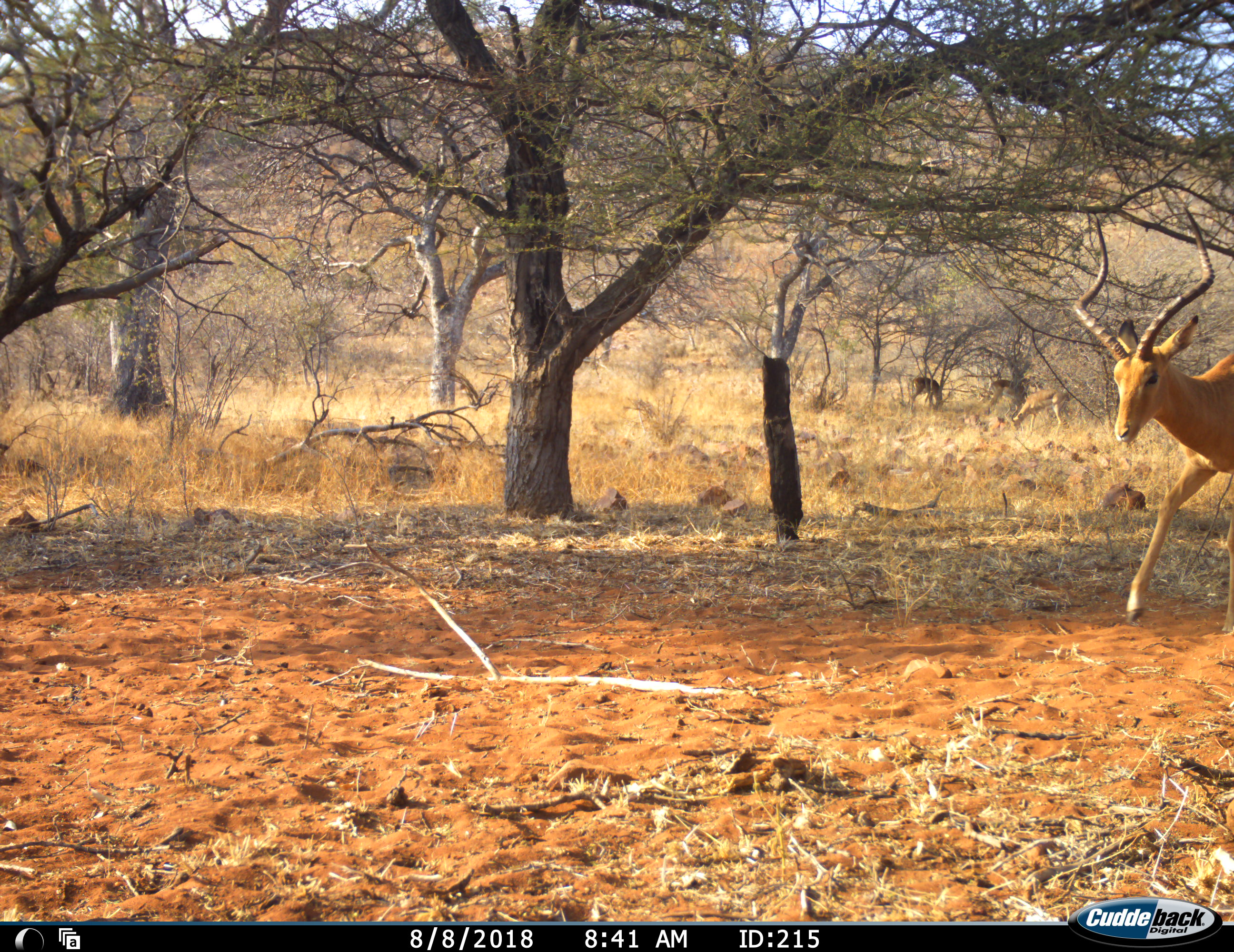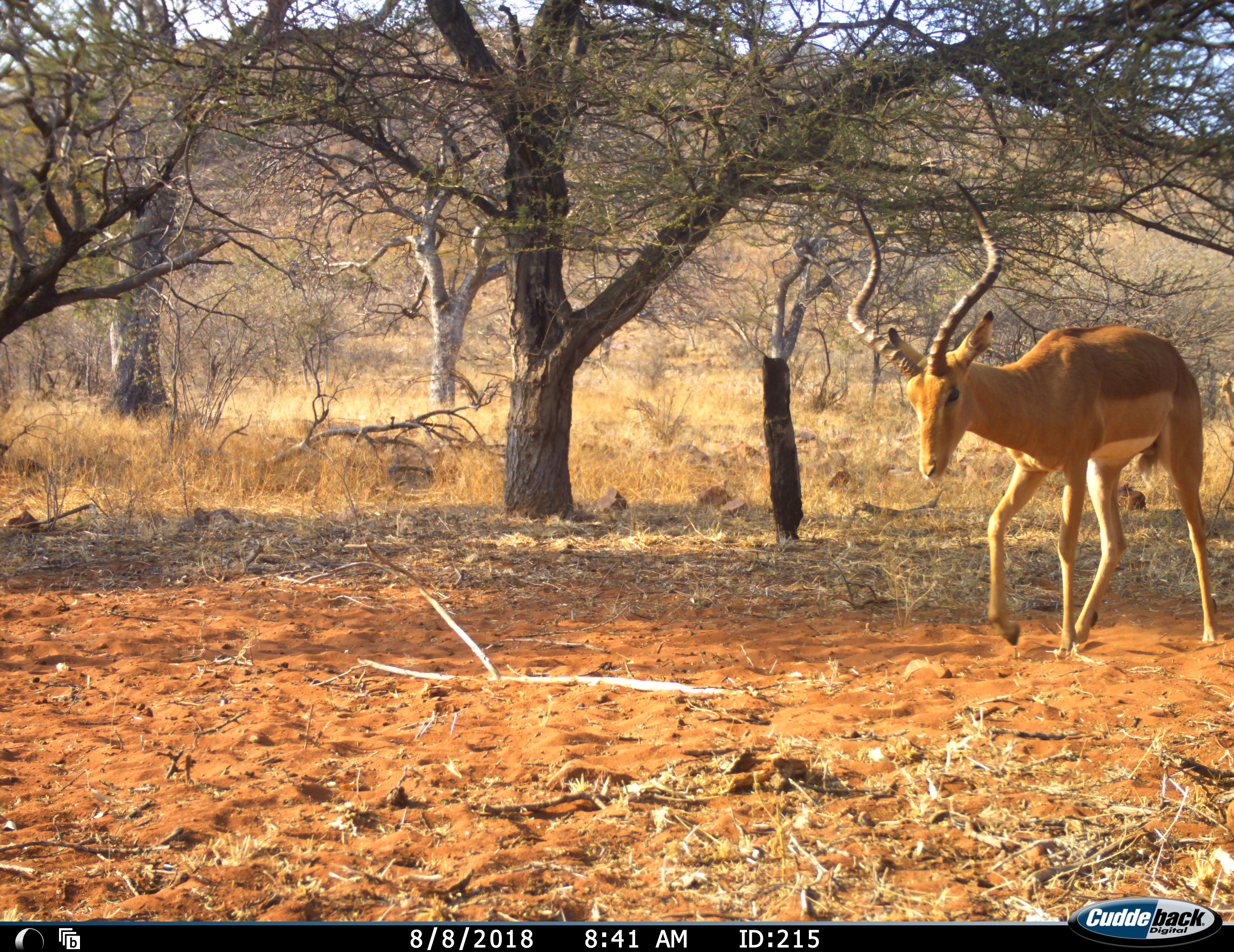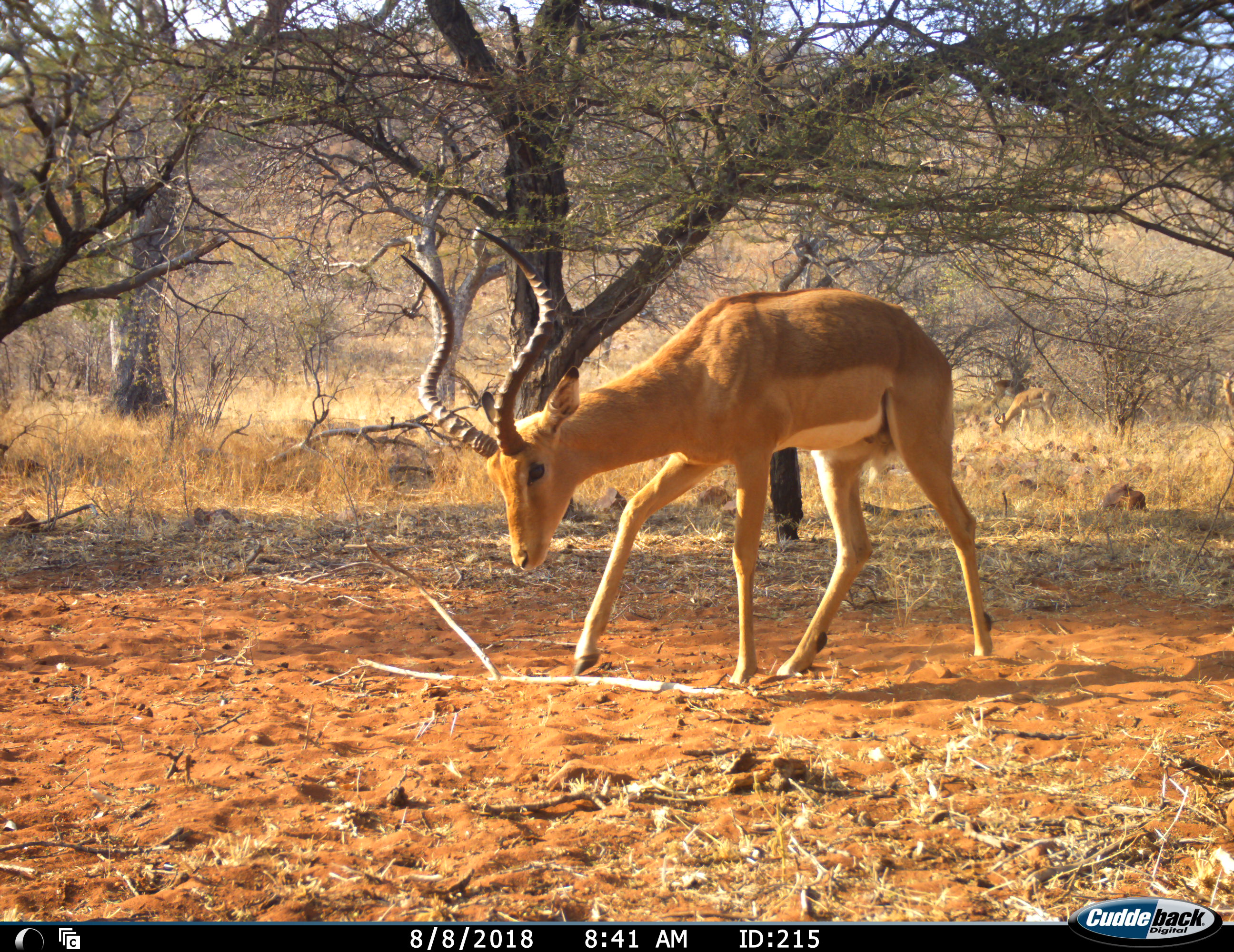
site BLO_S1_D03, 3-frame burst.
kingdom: Animalia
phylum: Chordata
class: Mammalia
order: Artiodactyla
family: Bovidae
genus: Aepyceros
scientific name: Aepyceros melampus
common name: impala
Impala (Aepyceros melampus), count 1. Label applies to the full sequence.